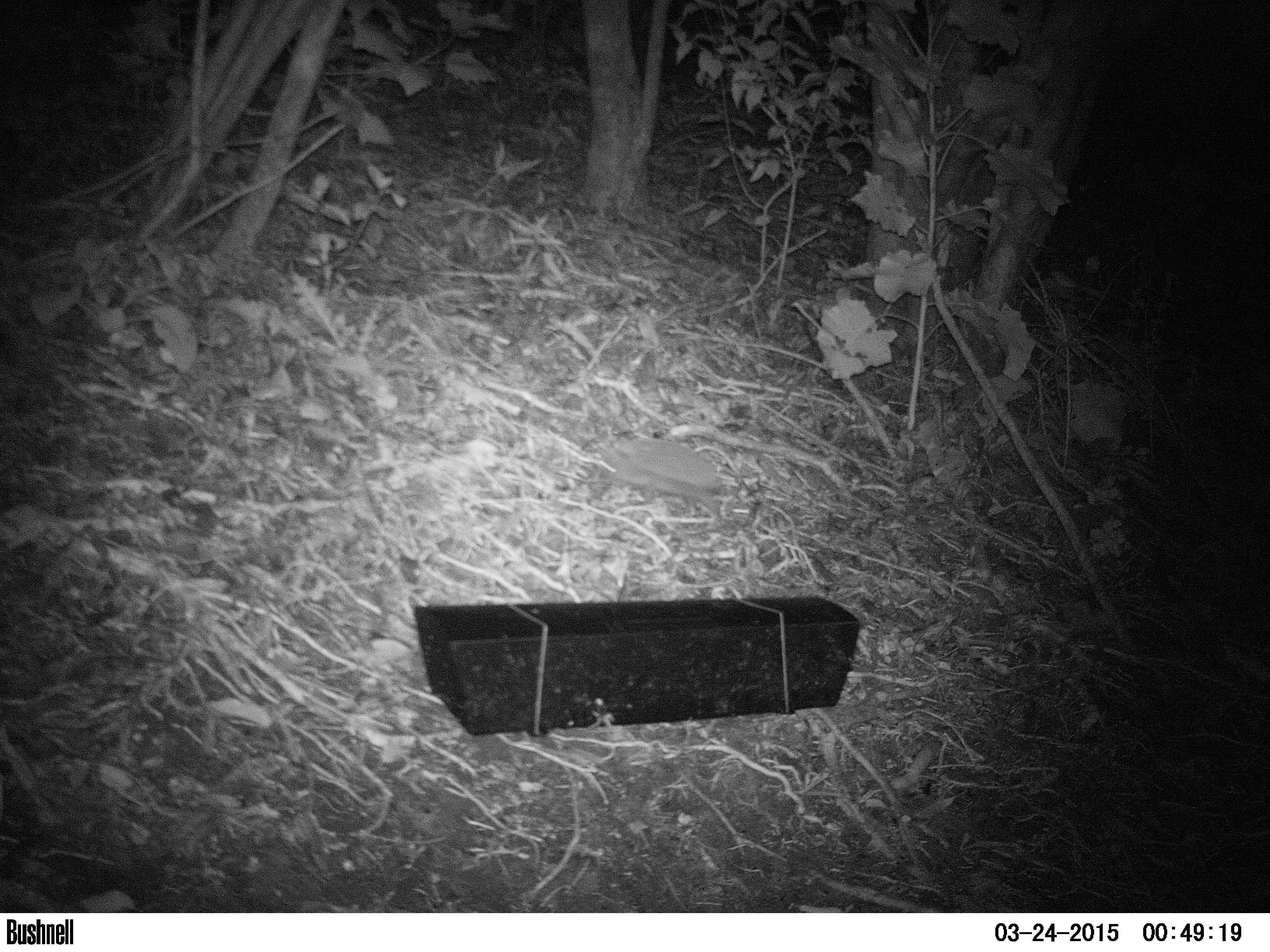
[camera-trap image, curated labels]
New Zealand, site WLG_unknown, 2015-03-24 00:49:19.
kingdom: Animalia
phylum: Chordata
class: Mammalia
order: Eulipotyphla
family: Erinaceidae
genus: Erinaceus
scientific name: Erinaceus europaeus europaeus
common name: european hedgehog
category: hedgehog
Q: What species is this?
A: Hedgehog (european hedgehog) (Erinaceus europaeus europaeus).